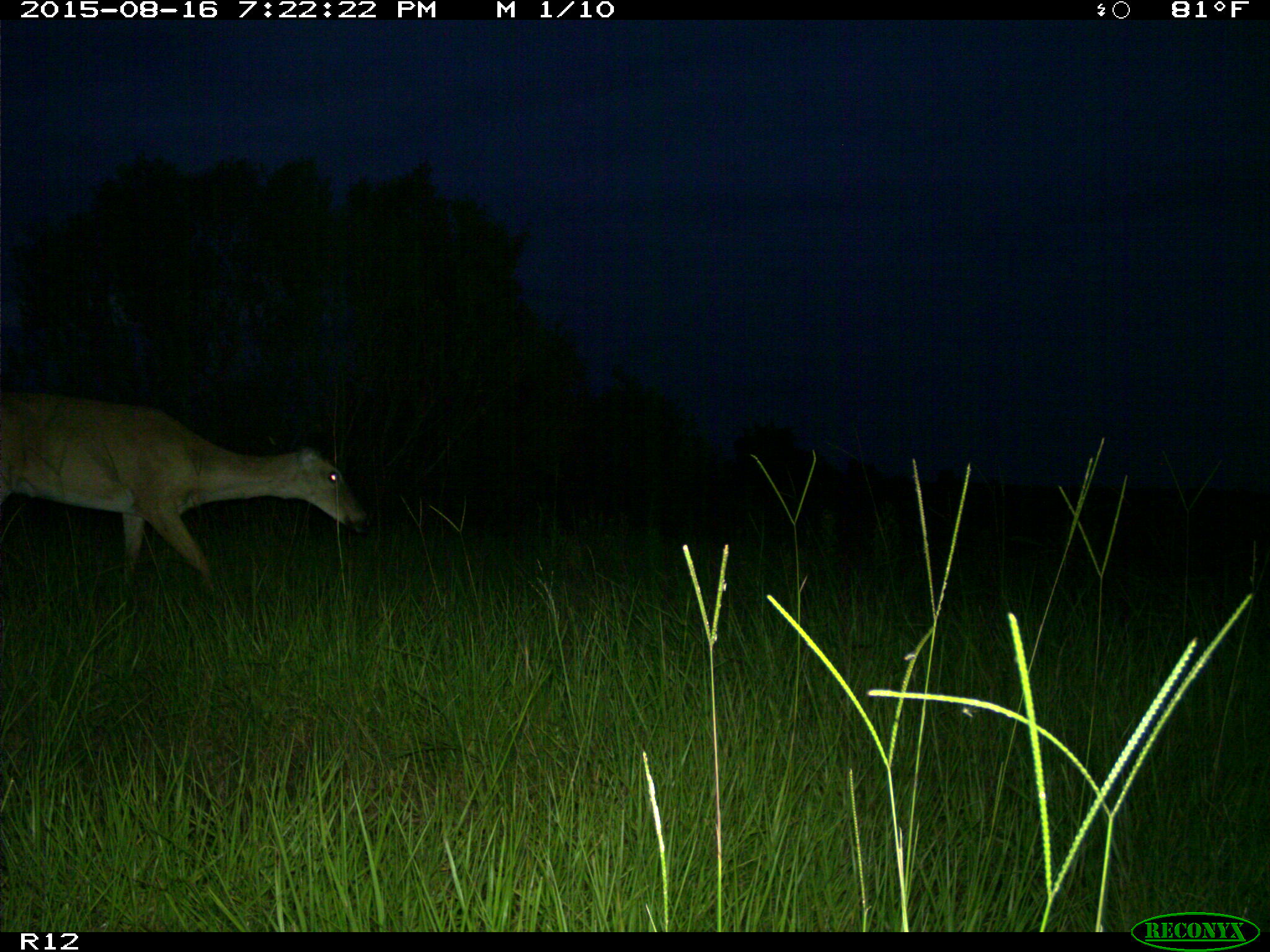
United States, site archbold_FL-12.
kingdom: Animalia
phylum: Chordata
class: Mammalia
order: Artiodactyla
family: Cervidae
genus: Odocoileus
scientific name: Odocoileus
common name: deer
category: unidentified deer